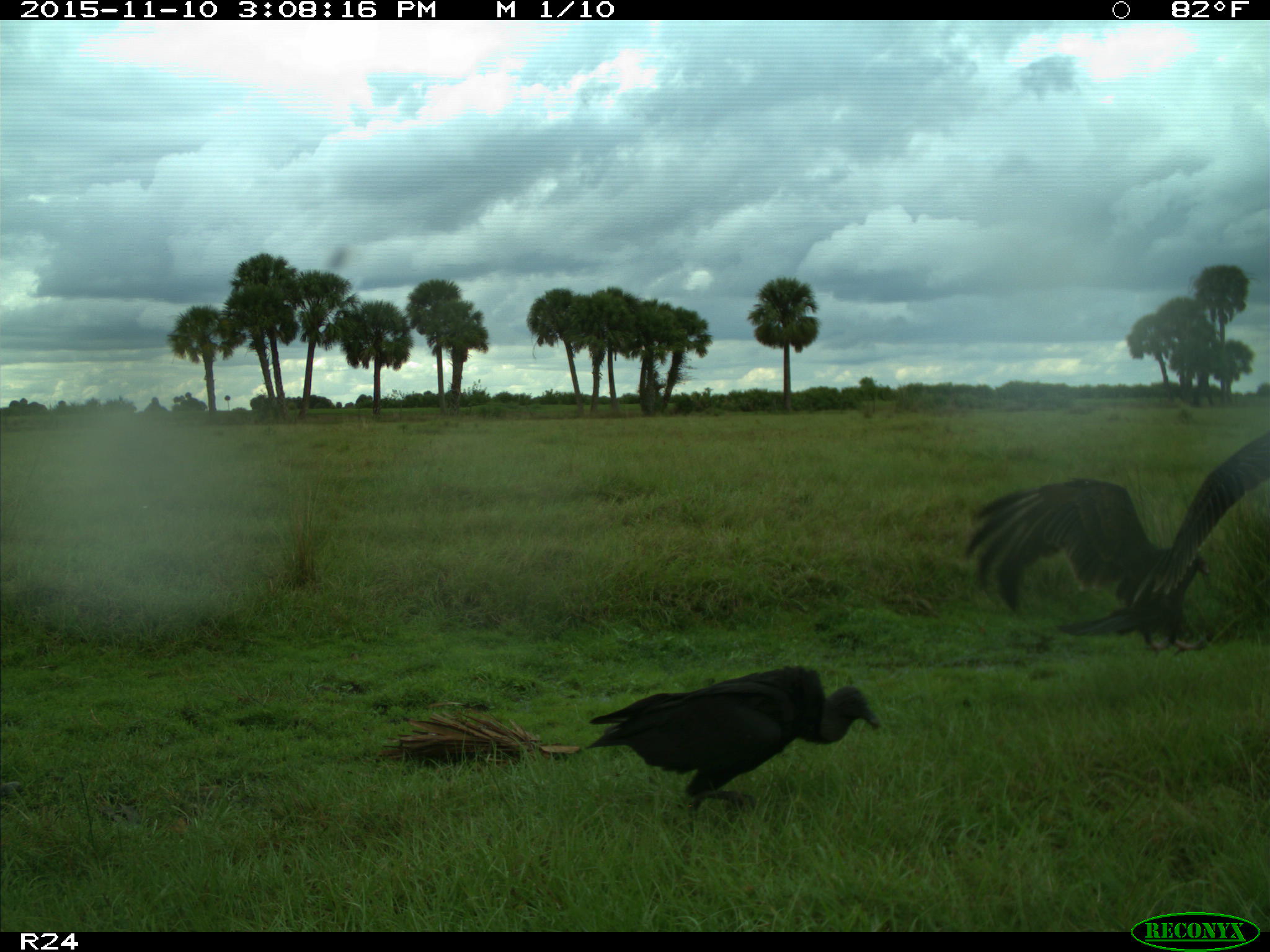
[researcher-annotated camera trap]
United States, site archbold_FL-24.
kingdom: Animalia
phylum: Chordata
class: Aves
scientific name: Aves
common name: birds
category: unidentified bird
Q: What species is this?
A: Unidentified bird (birds) (Aves).